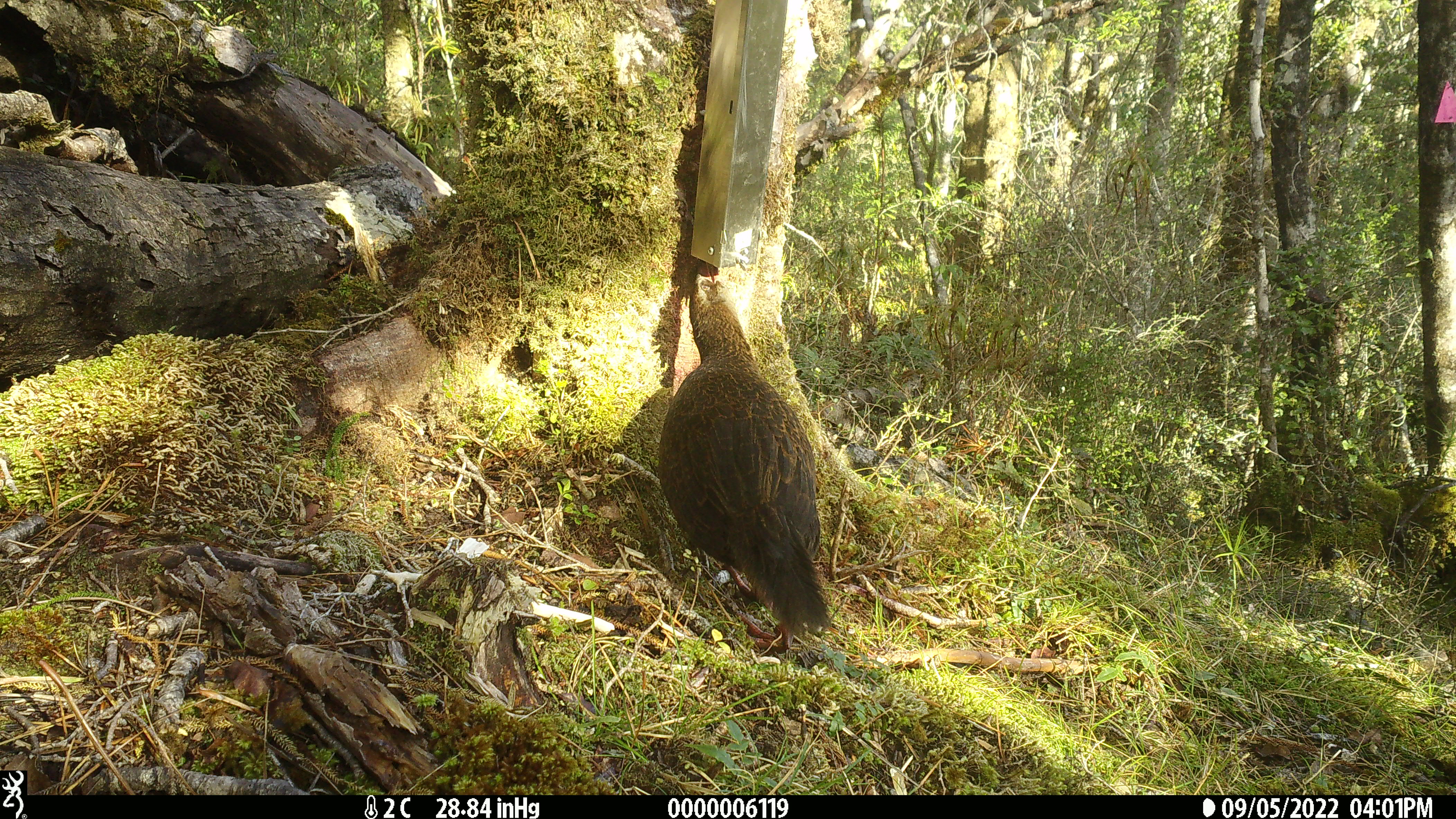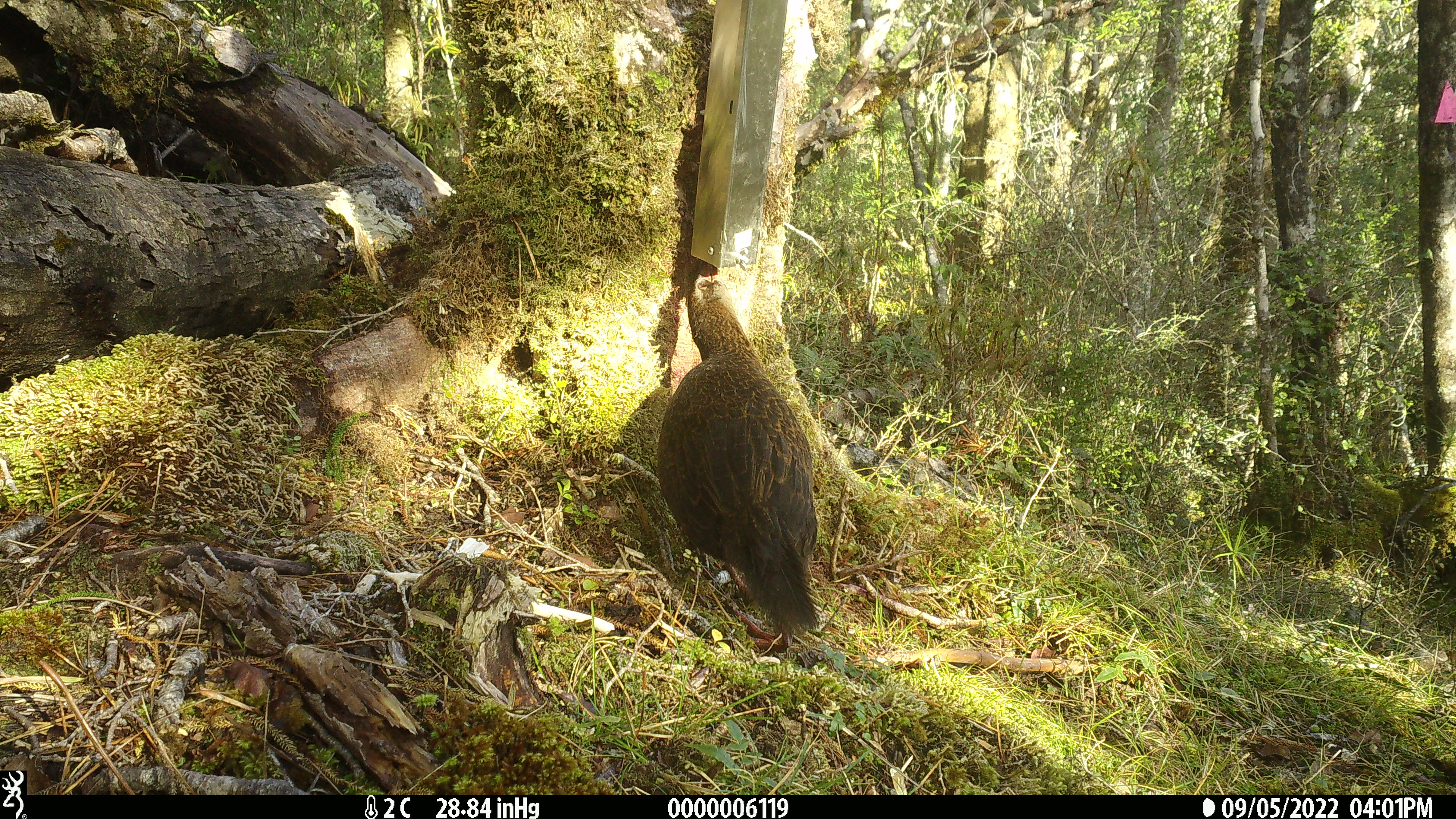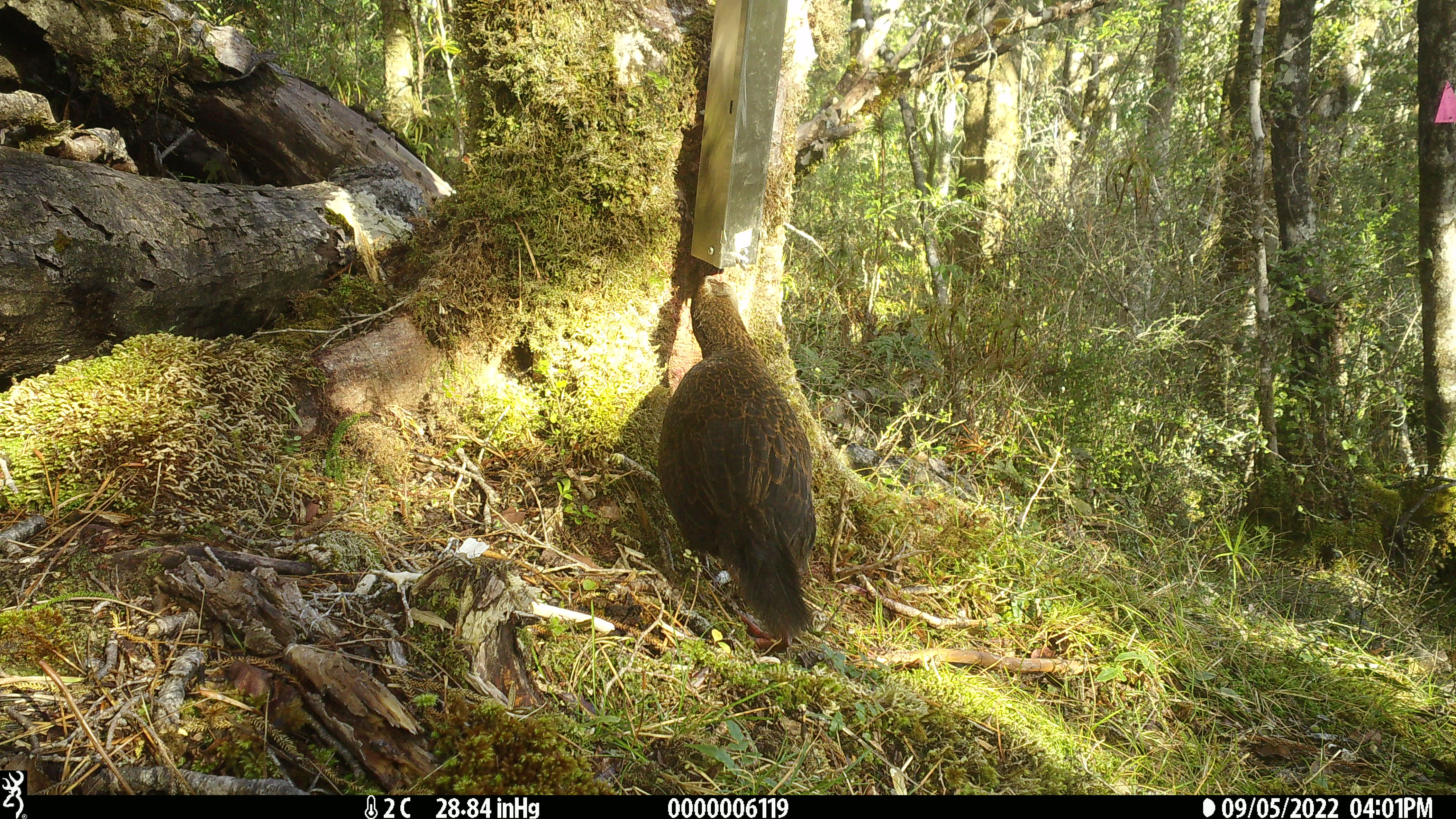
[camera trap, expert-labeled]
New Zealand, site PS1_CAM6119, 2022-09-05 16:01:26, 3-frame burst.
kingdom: Animalia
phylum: Chordata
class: Aves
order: Gruiformes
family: Rallidae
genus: Gallirallus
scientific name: Gallirallus australis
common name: weka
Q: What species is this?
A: Weka (Gallirallus australis).